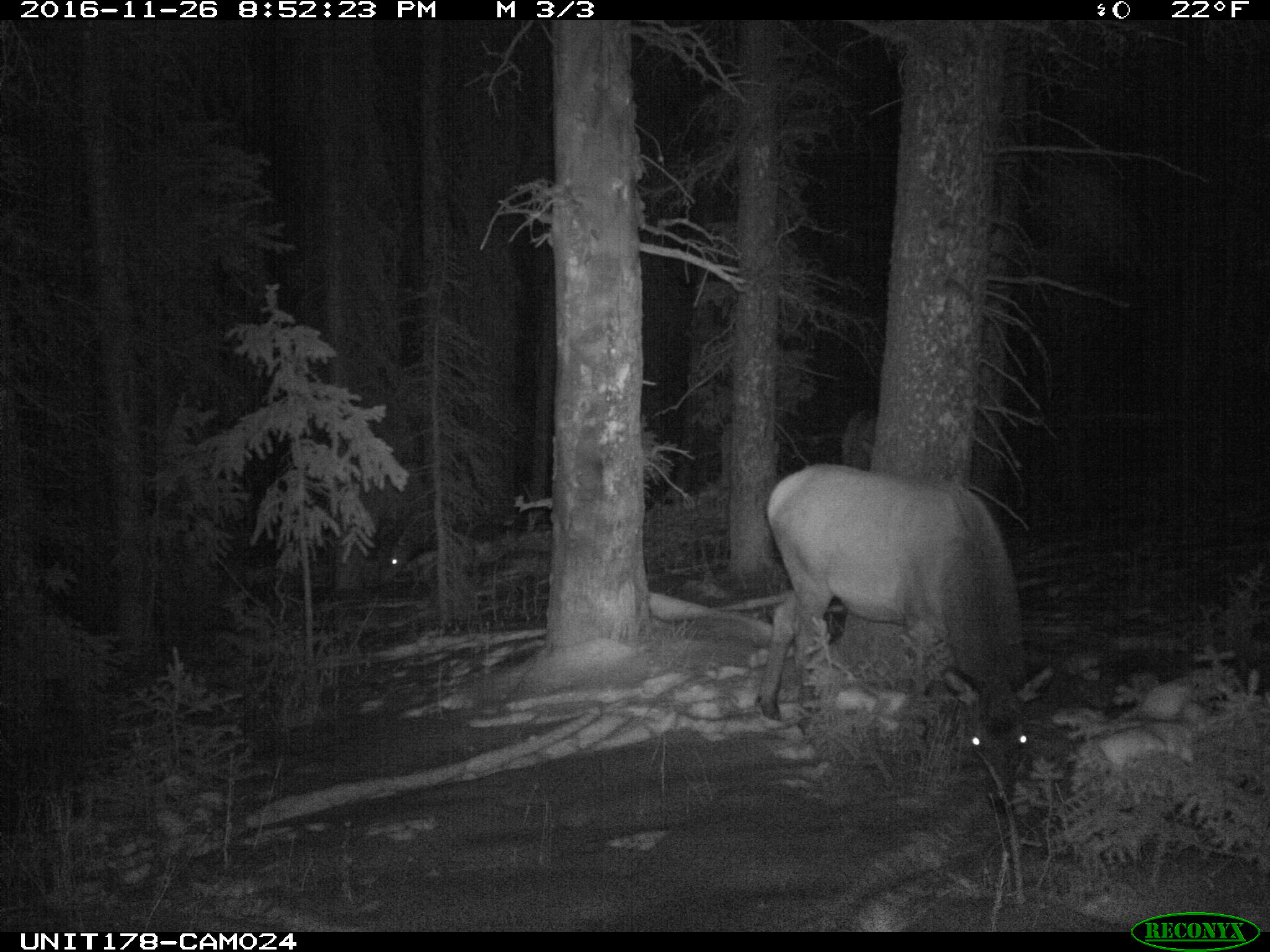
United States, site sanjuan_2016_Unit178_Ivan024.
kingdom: Animalia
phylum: Chordata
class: Mammalia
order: Artiodactyla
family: Cervidae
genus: Cervus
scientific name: Cervus elaphus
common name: red deer